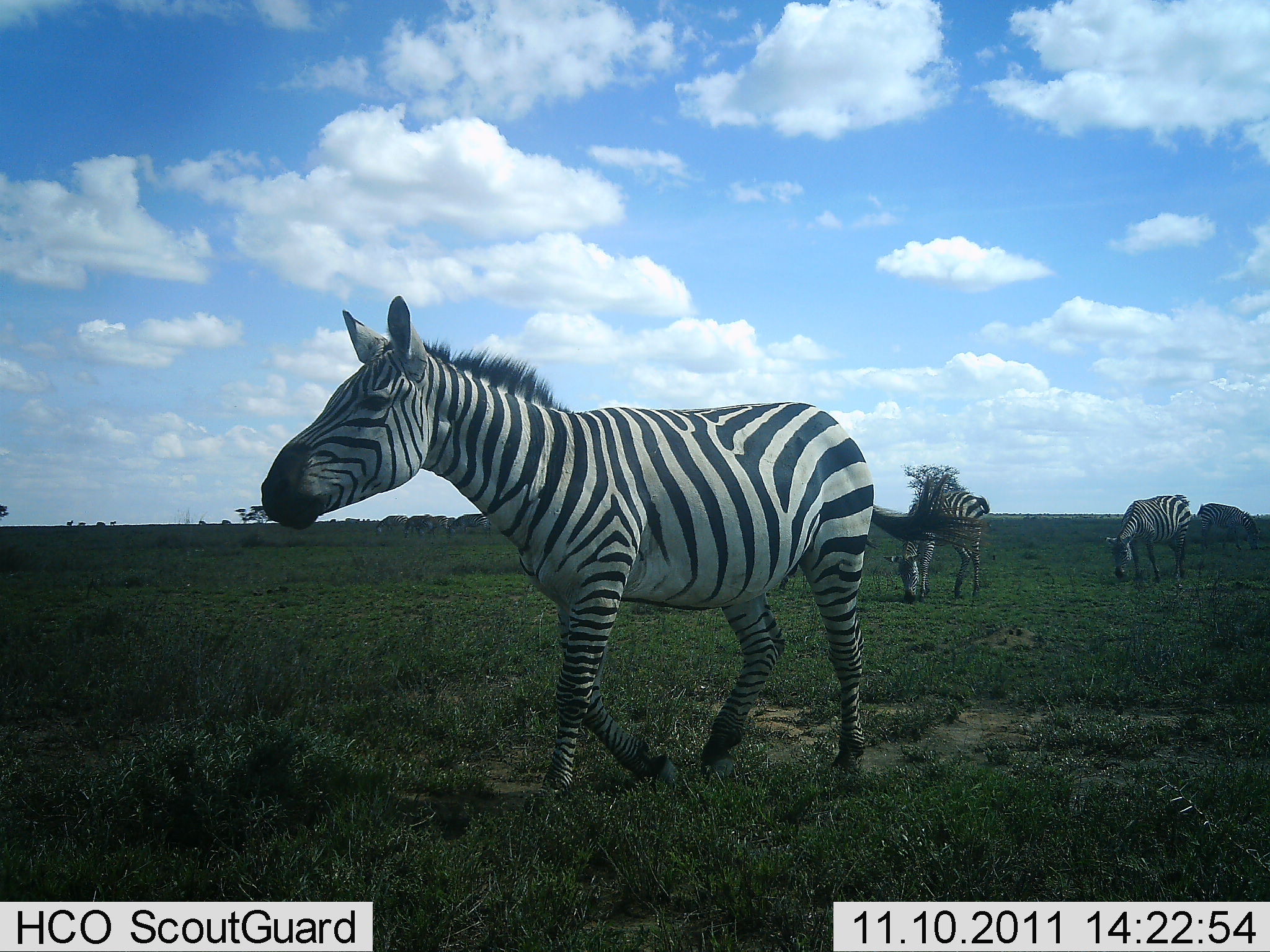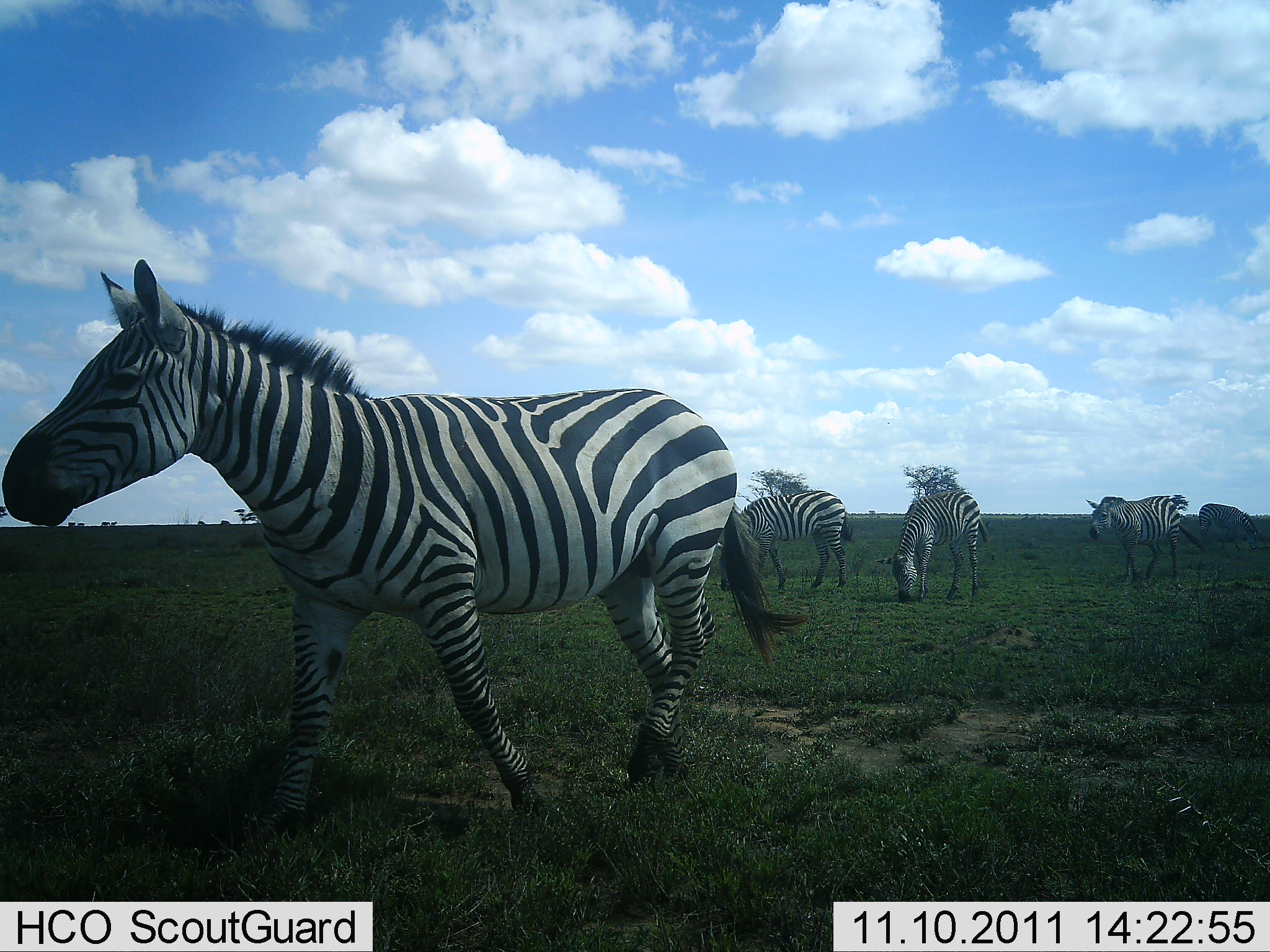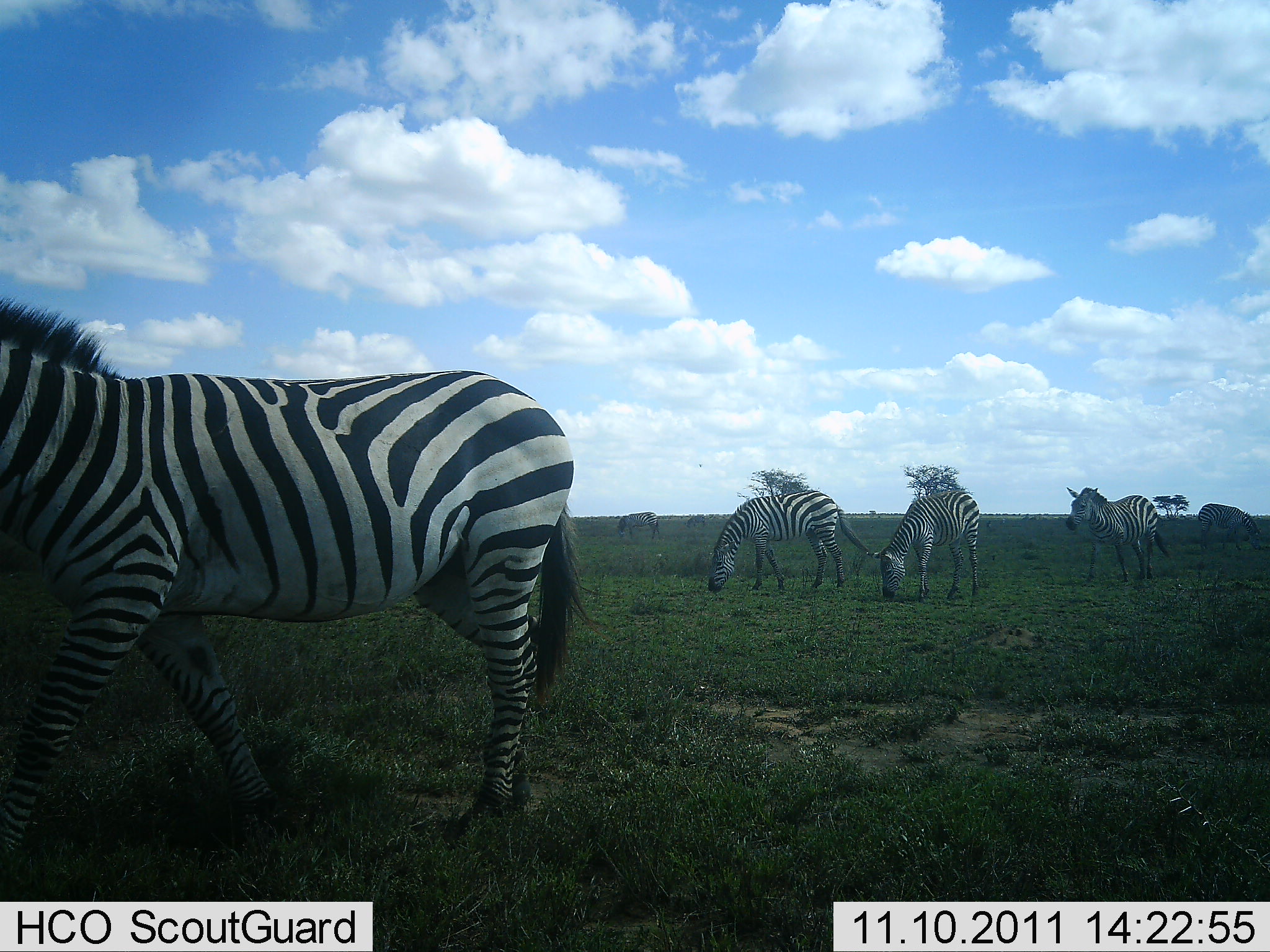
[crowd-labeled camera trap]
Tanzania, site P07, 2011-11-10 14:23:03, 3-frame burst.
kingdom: Animalia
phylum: Chordata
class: Mammalia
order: Perissodactyla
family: Equidae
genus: Equus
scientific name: Equus quagga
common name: plains zebra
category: zebra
Zebra (plains zebra) (Equus quagga), count 4. Behavior (volunteer vote fractions): standing 33%, resting 0%, moving 67%, interacting 0%. Young present (vote fraction): 0%. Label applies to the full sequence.